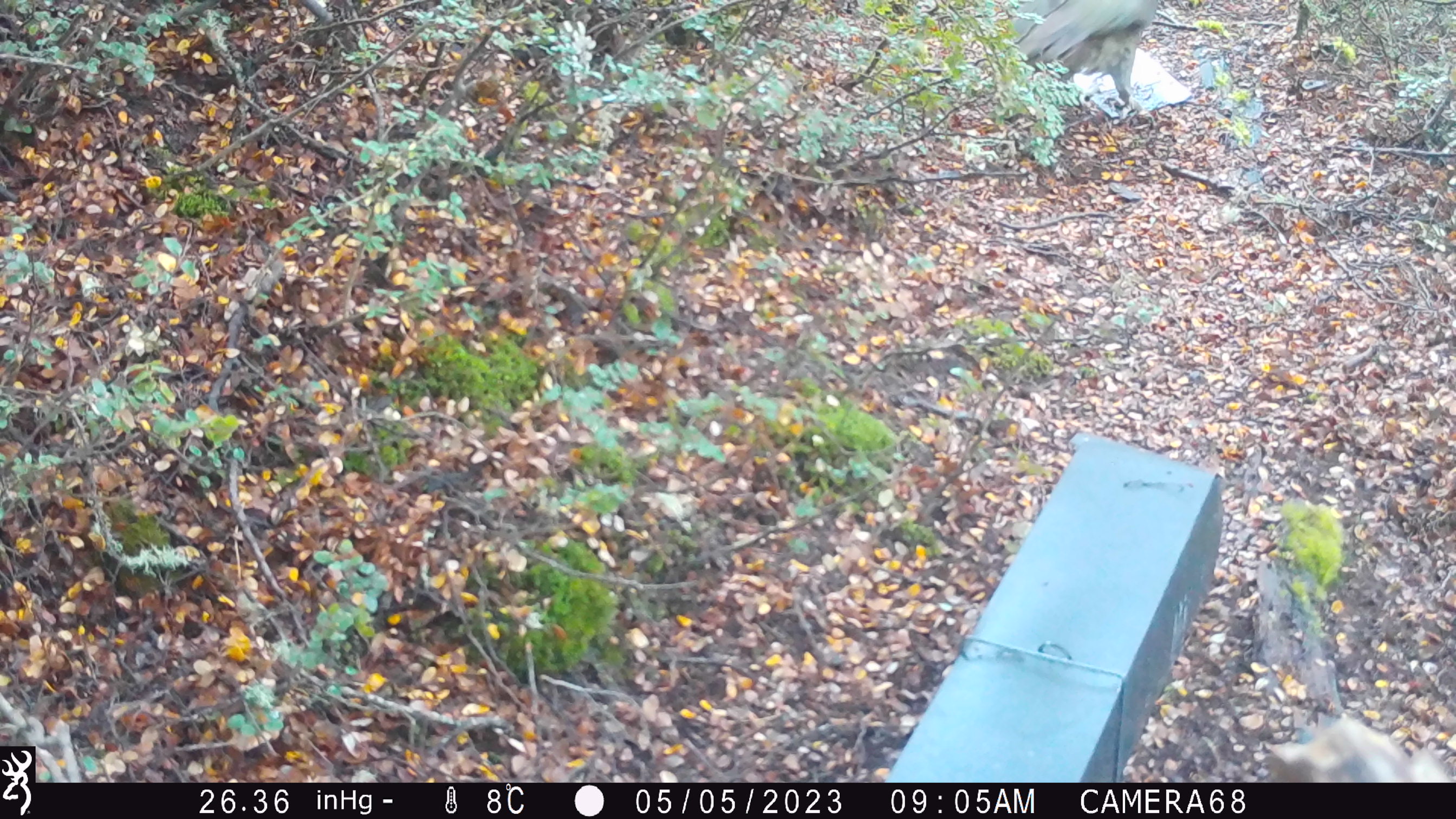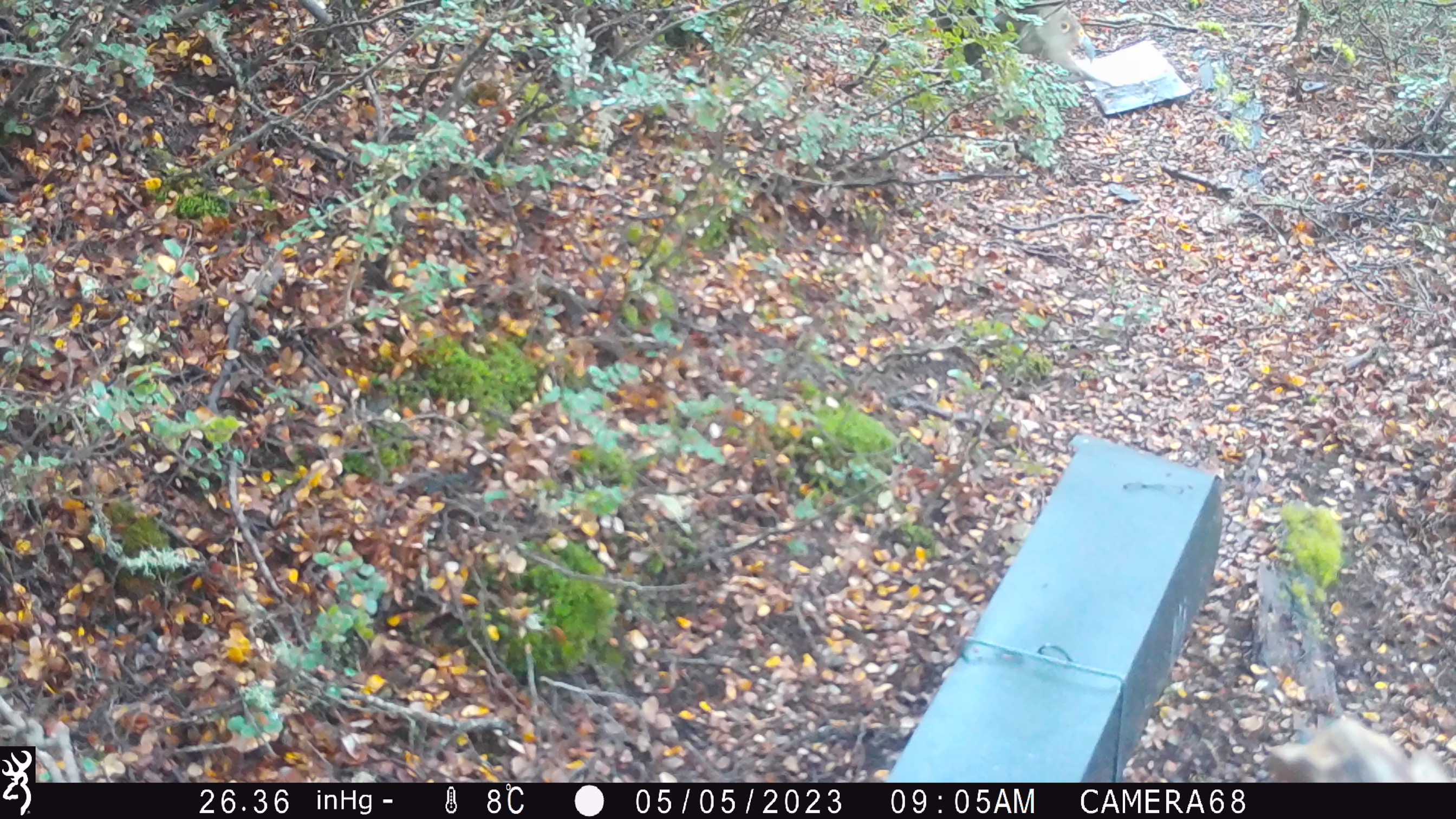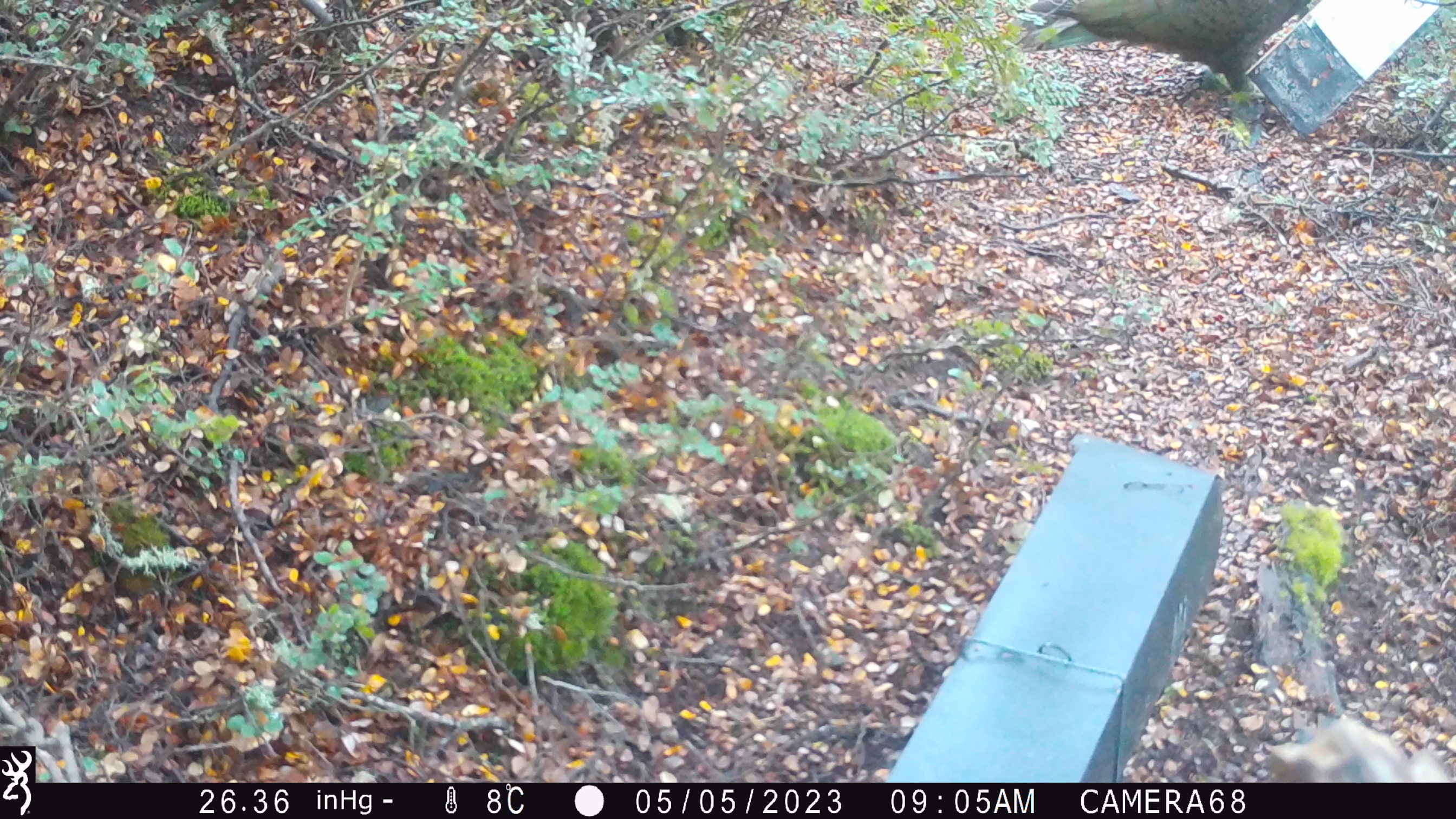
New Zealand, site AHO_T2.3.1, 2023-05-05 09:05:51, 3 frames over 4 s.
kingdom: Animalia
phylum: Chordata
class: Aves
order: Psittaciformes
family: Strigopidae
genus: Nestor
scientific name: Nestor notabilis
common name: kea